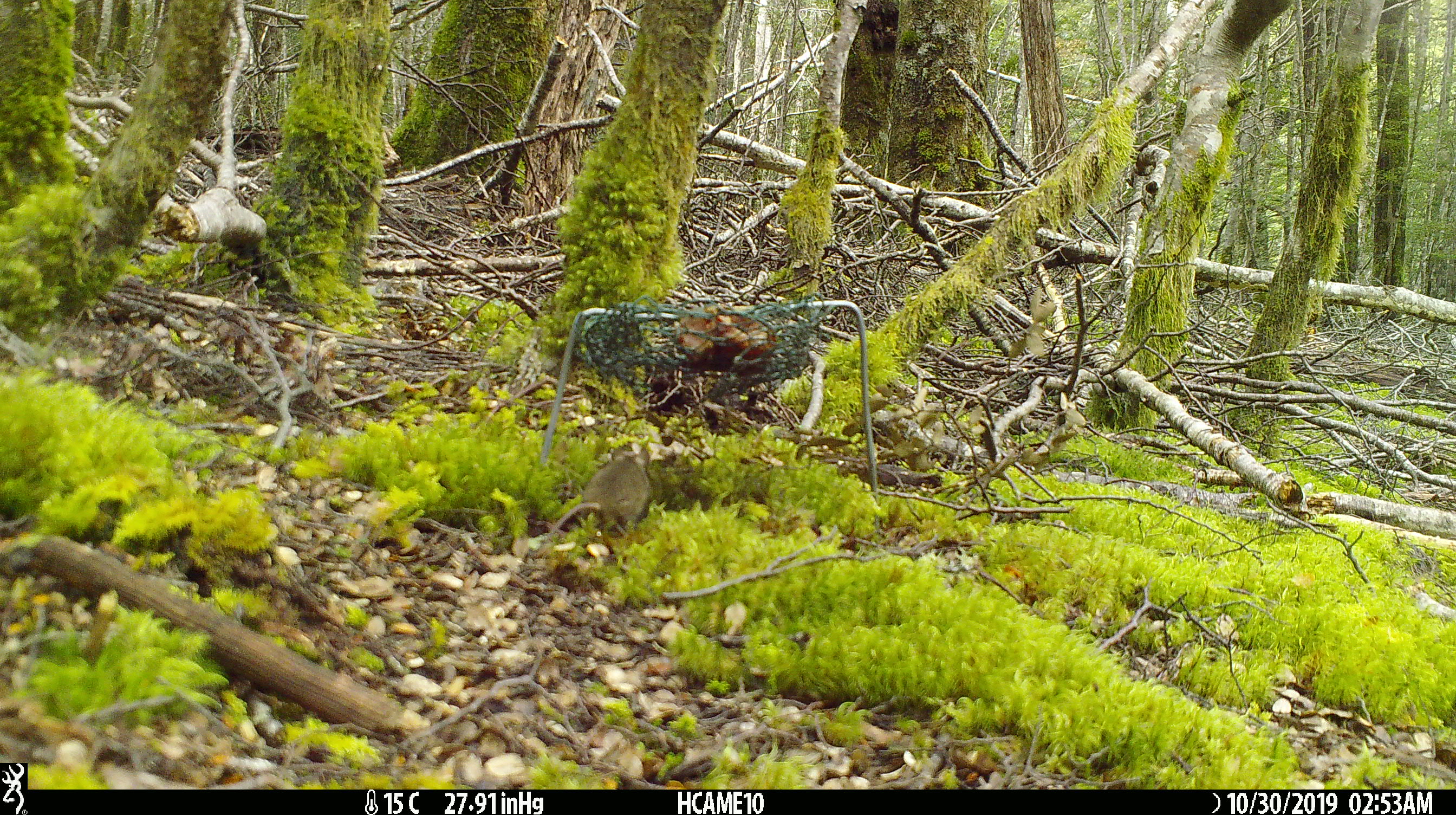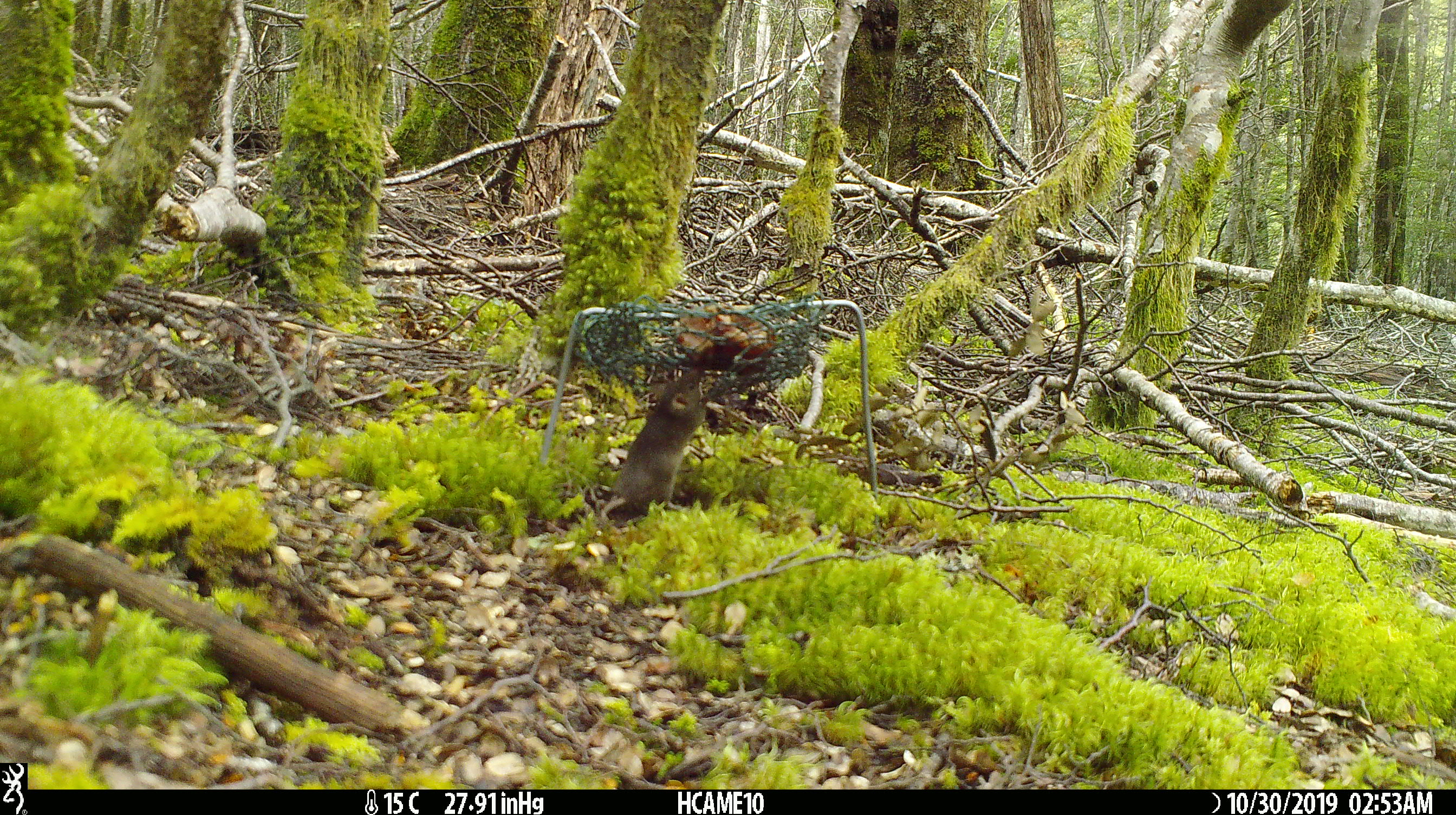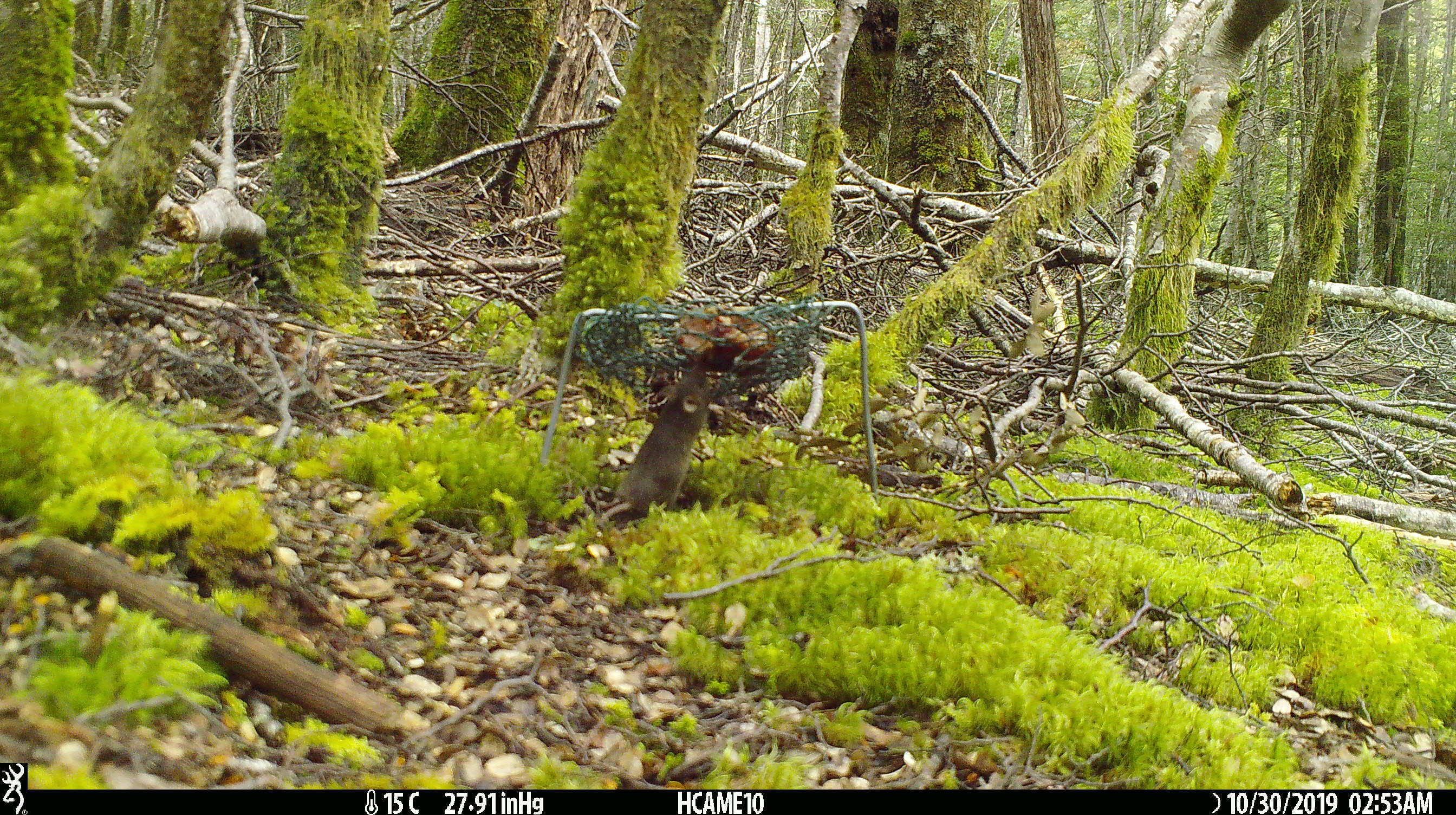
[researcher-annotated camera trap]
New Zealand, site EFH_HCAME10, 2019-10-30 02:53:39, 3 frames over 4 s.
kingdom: Animalia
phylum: Chordata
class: Mammalia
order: Rodentia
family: Muridae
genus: Mus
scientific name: Mus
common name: mouse